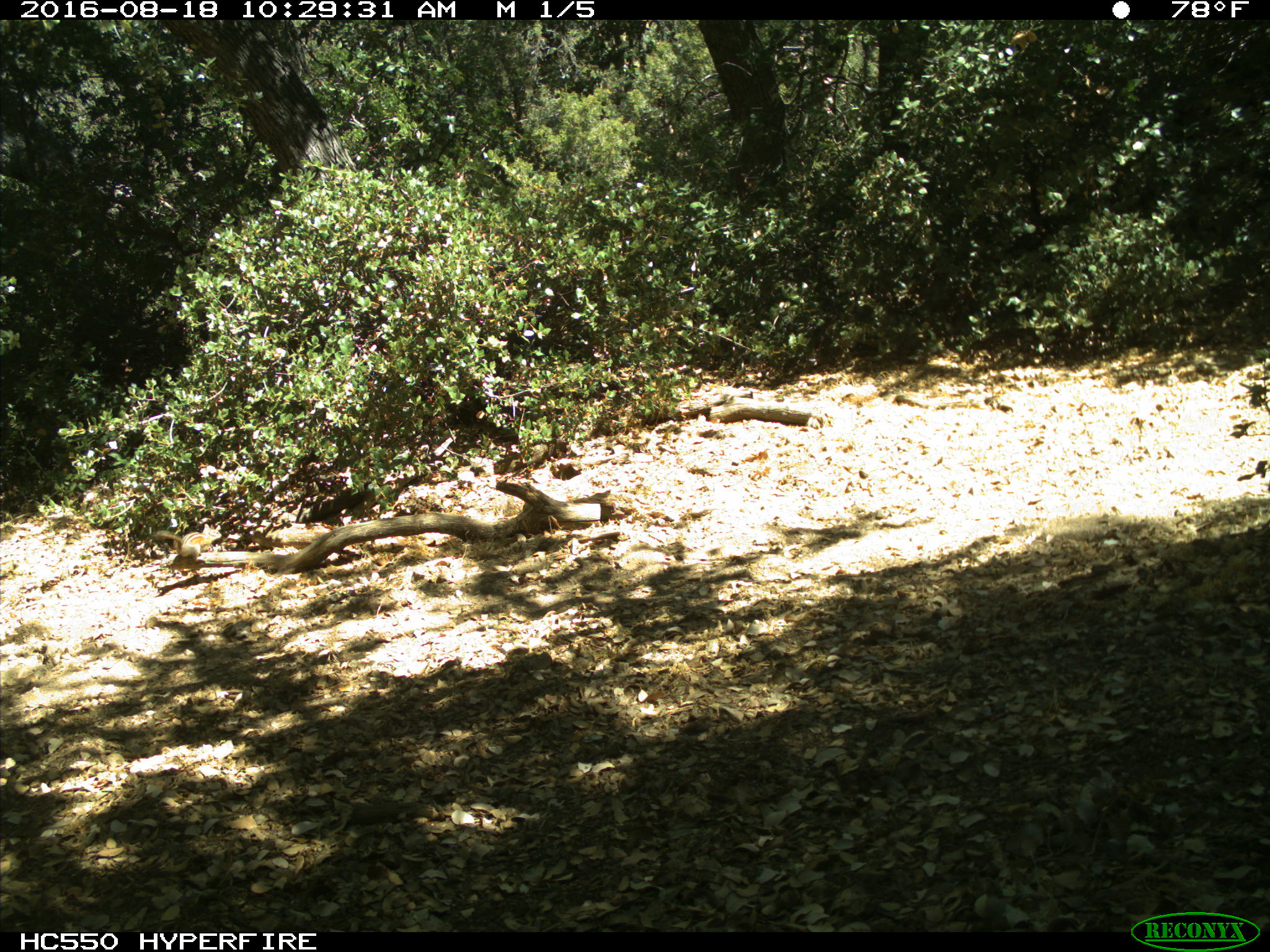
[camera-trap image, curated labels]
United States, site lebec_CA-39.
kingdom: Animalia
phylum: Chordata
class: Mammalia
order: Rodentia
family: Sciuridae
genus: Tamias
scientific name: Tamias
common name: chipmunk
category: unidentified chipmunk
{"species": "unidentified chipmunk (chipmunk) (Tamias)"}